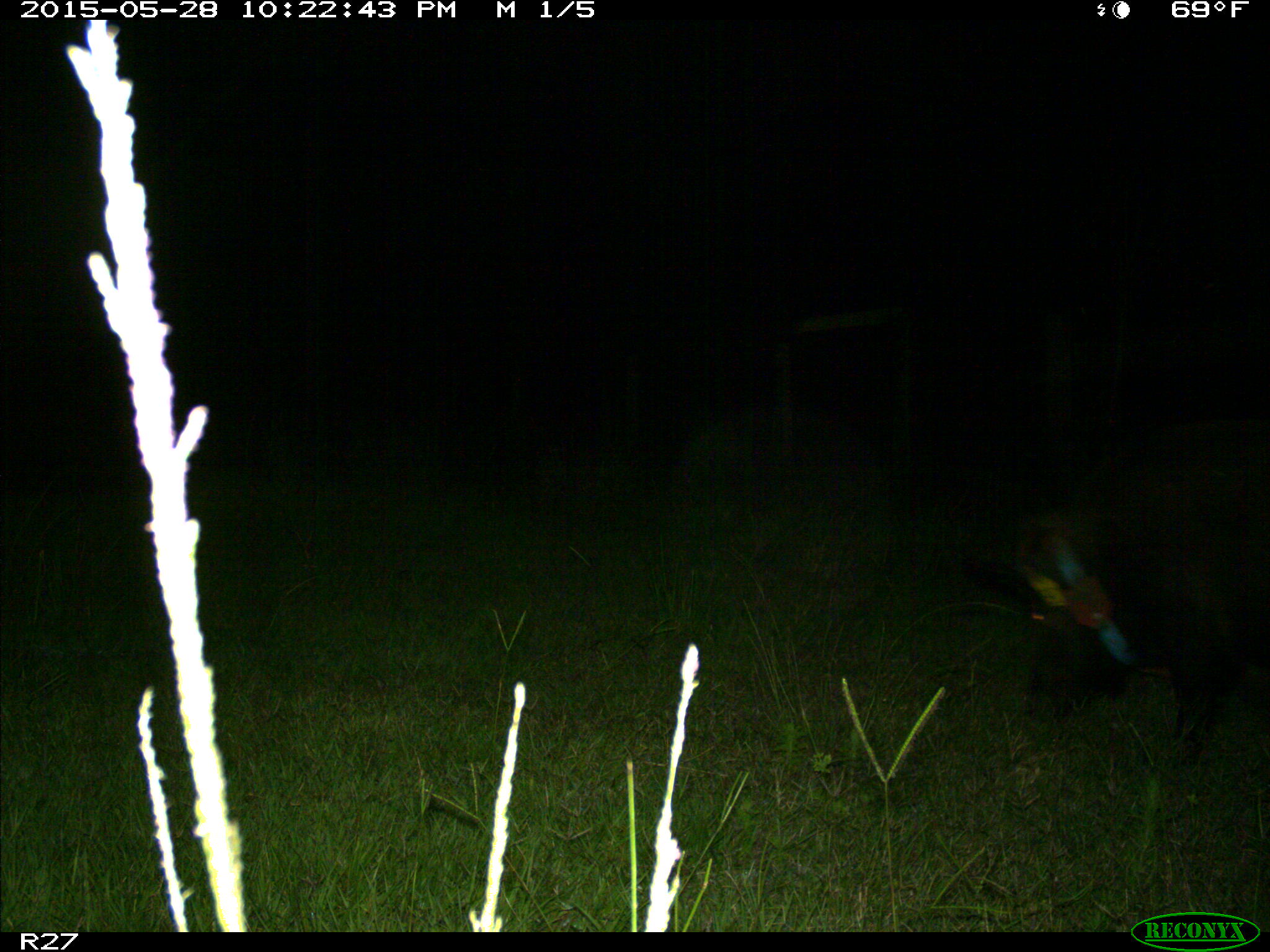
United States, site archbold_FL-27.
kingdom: Animalia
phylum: Chordata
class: Mammalia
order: Artiodactyla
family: Suidae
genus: Sus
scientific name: Sus scrofa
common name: wild boar